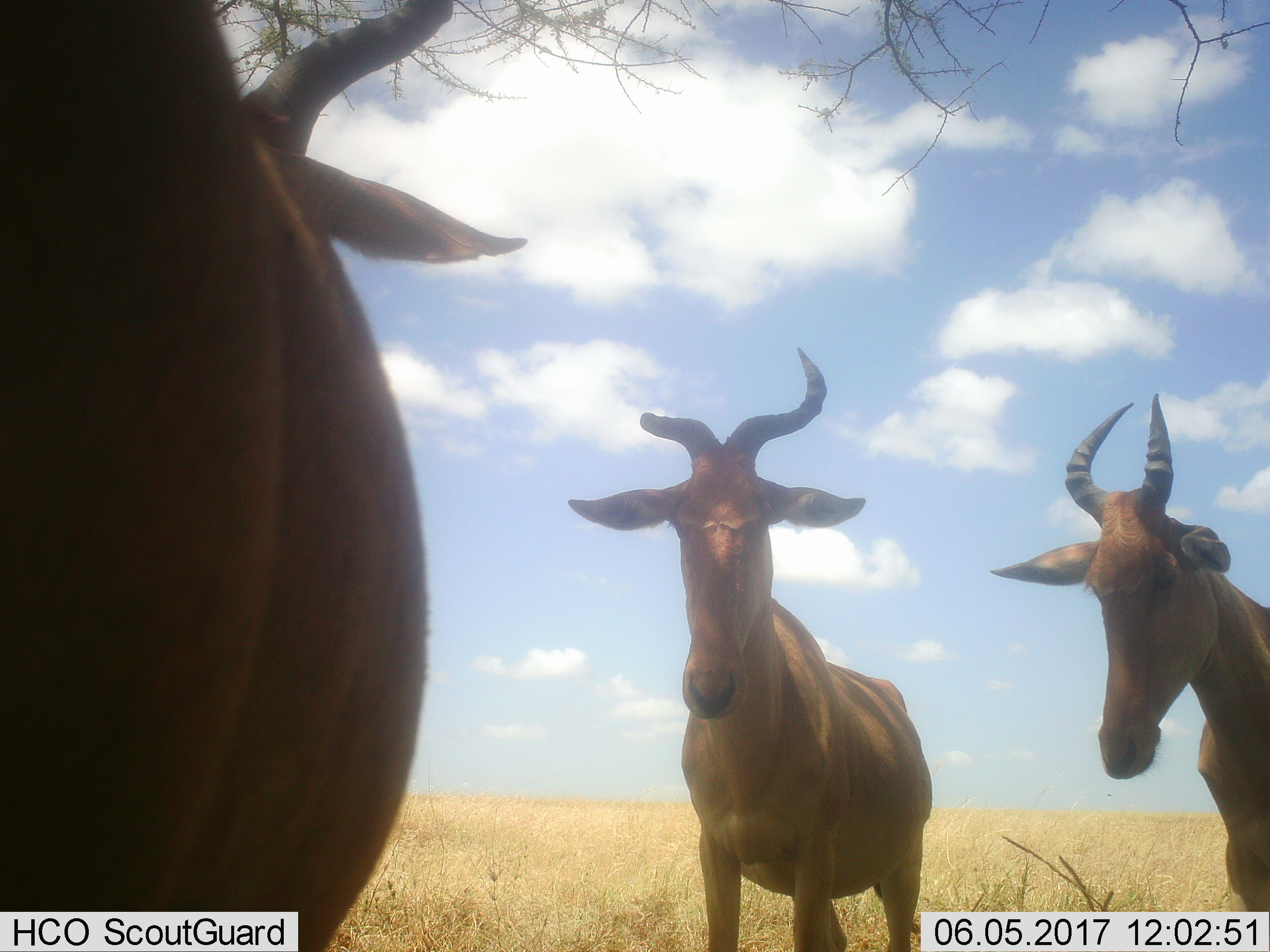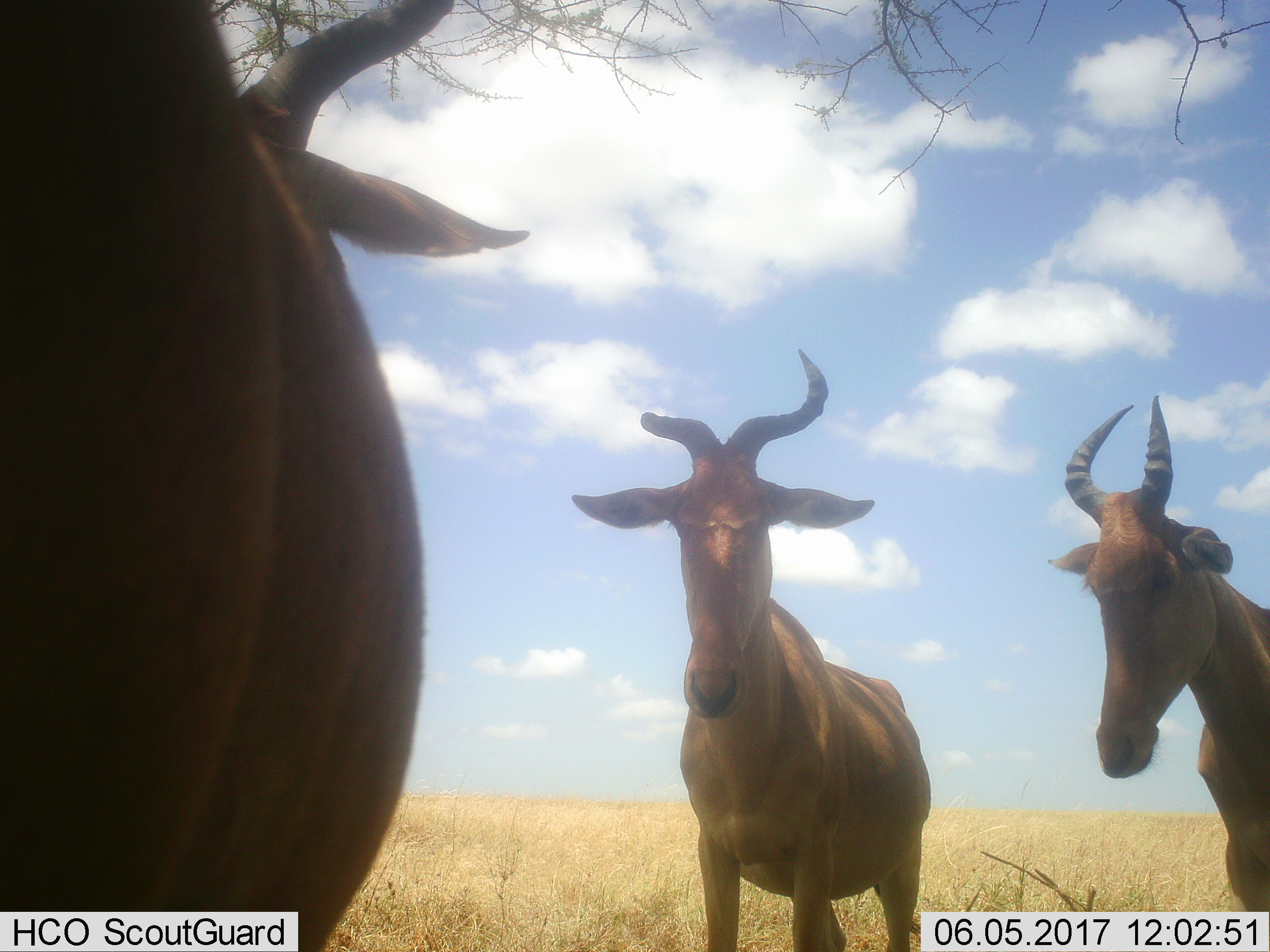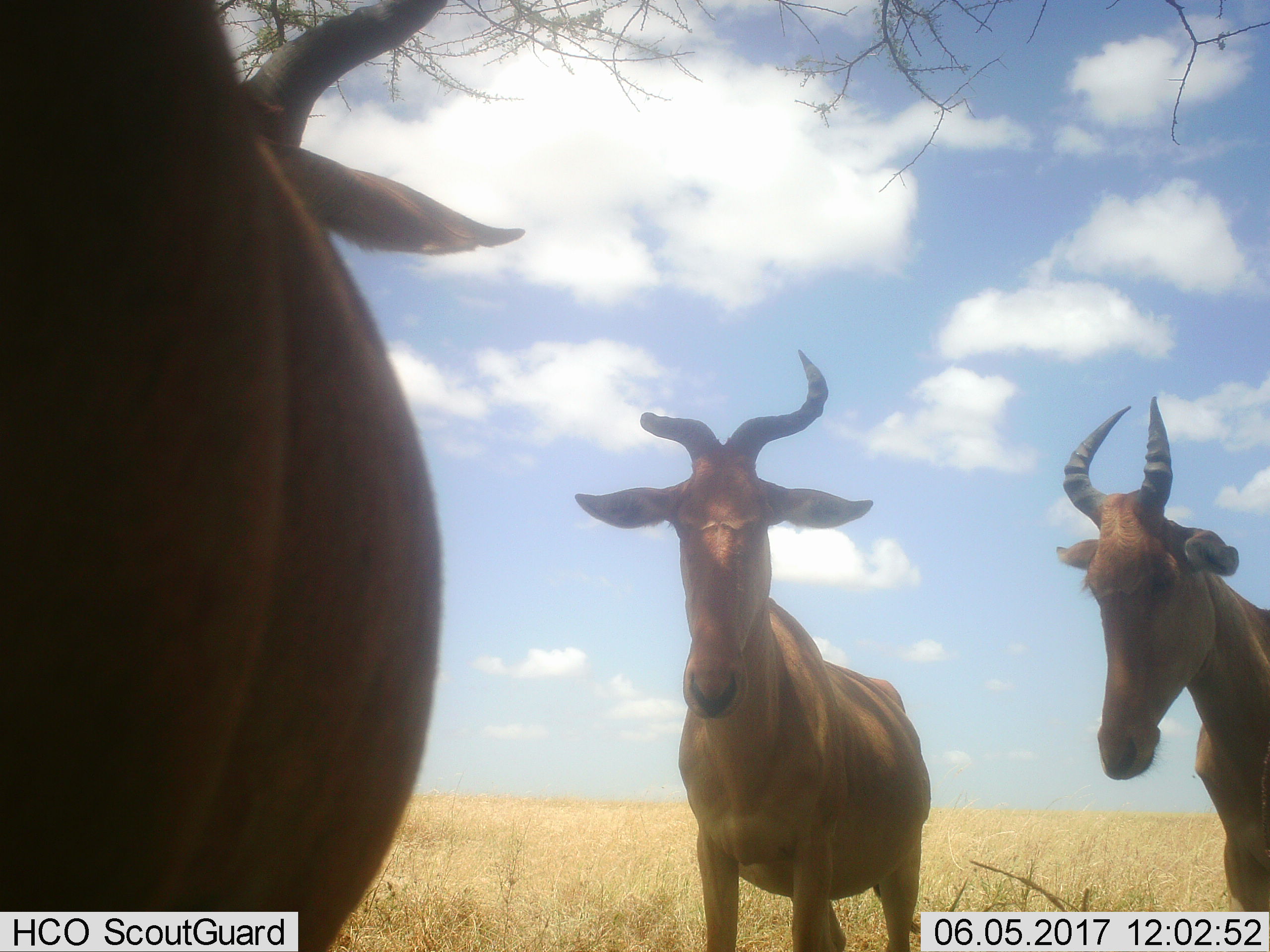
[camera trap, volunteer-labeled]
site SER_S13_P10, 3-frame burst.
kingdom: Animalia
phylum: Chordata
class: Mammalia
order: Artiodactyla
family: Bovidae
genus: Alcelaphus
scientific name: Alcelaphus buselaphus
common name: hartebeest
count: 3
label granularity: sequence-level